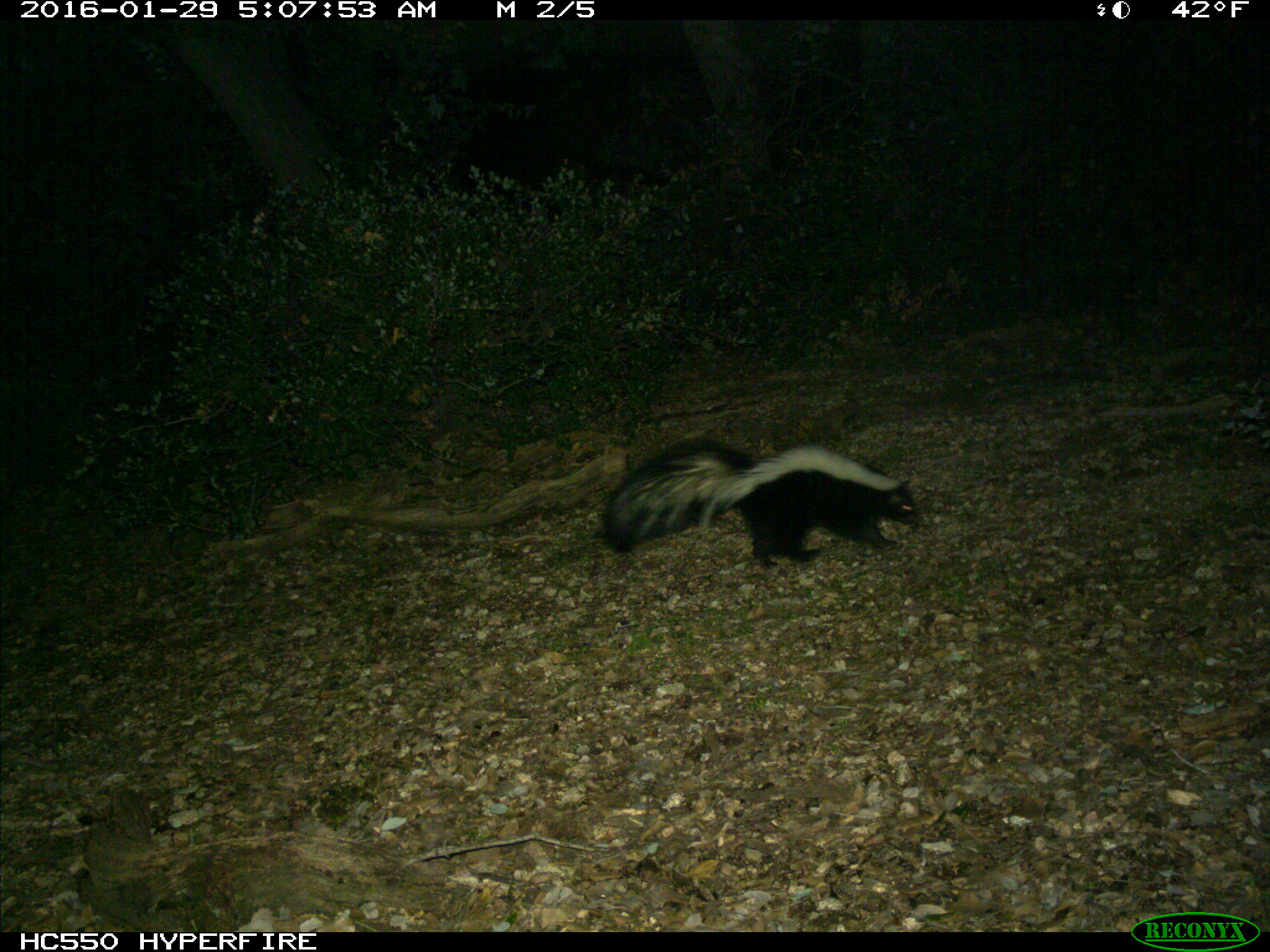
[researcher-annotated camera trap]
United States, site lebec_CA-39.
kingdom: Animalia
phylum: Chordata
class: Mammalia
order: Carnivora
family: Mephitidae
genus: Mephitis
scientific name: Mephitis mephitis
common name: striped skunk